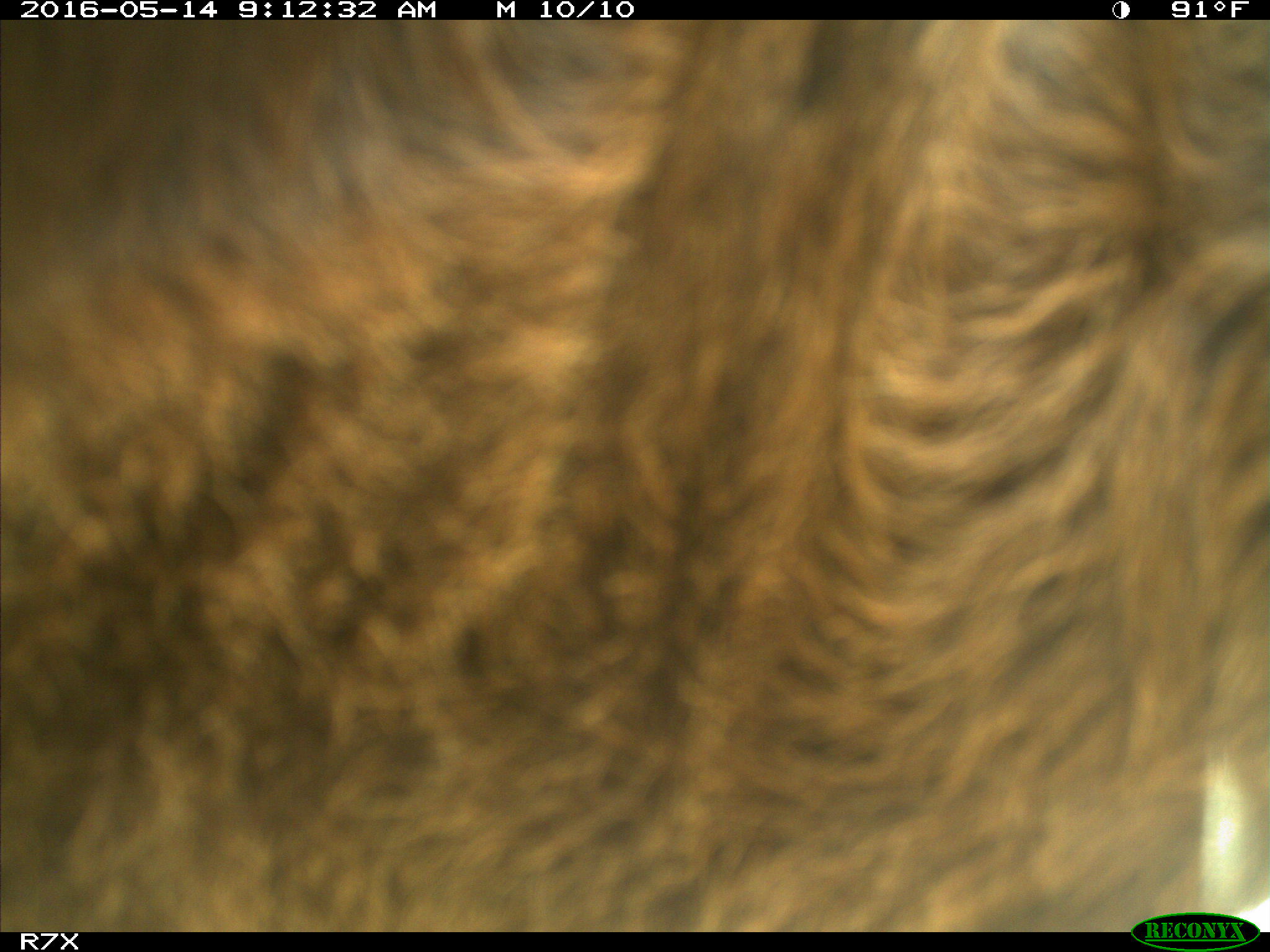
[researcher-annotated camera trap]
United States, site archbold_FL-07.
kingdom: Animalia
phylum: Chordata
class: Mammalia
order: Artiodactyla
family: Bovidae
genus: Bos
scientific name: Bos taurus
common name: domestic cow